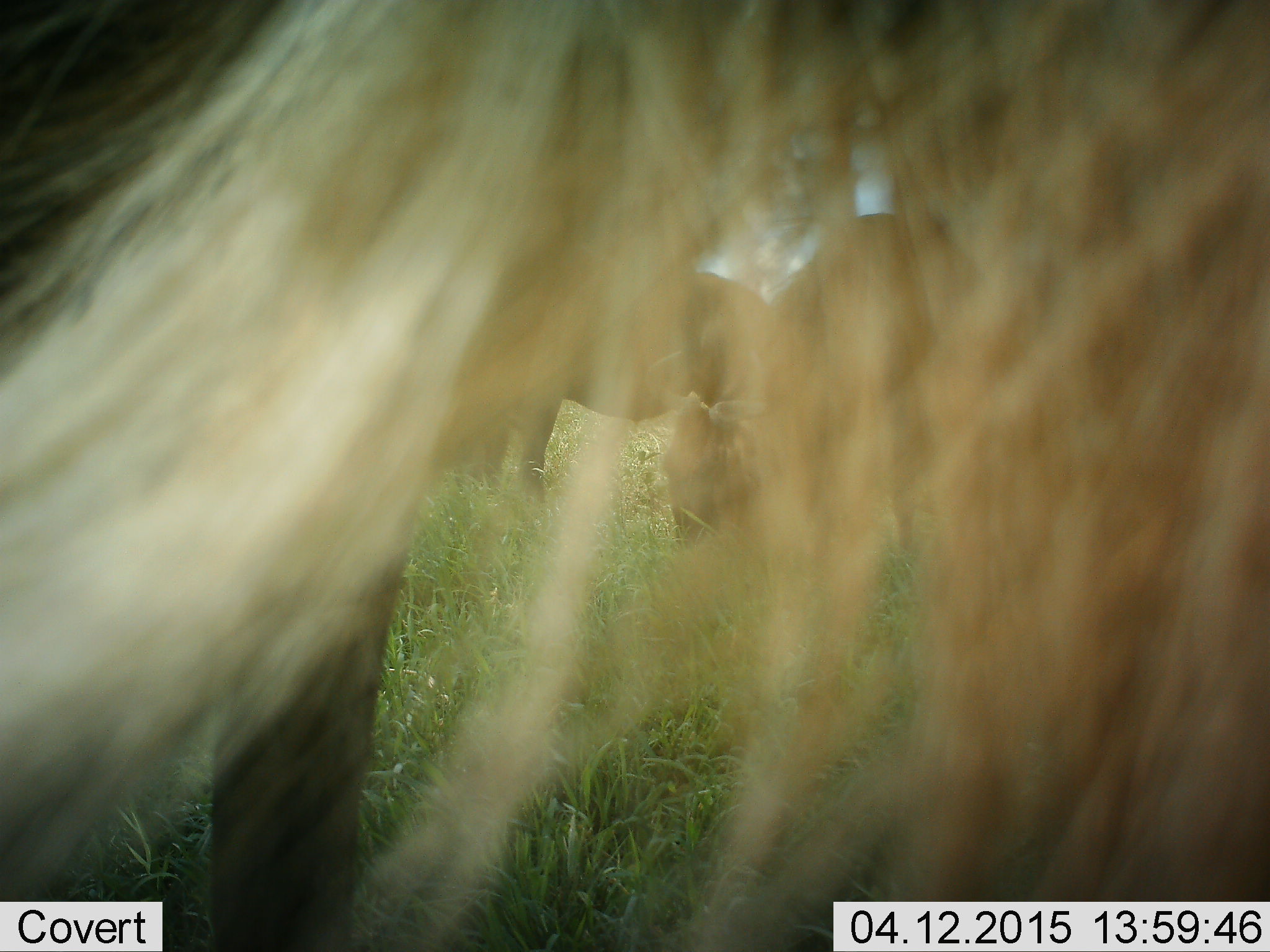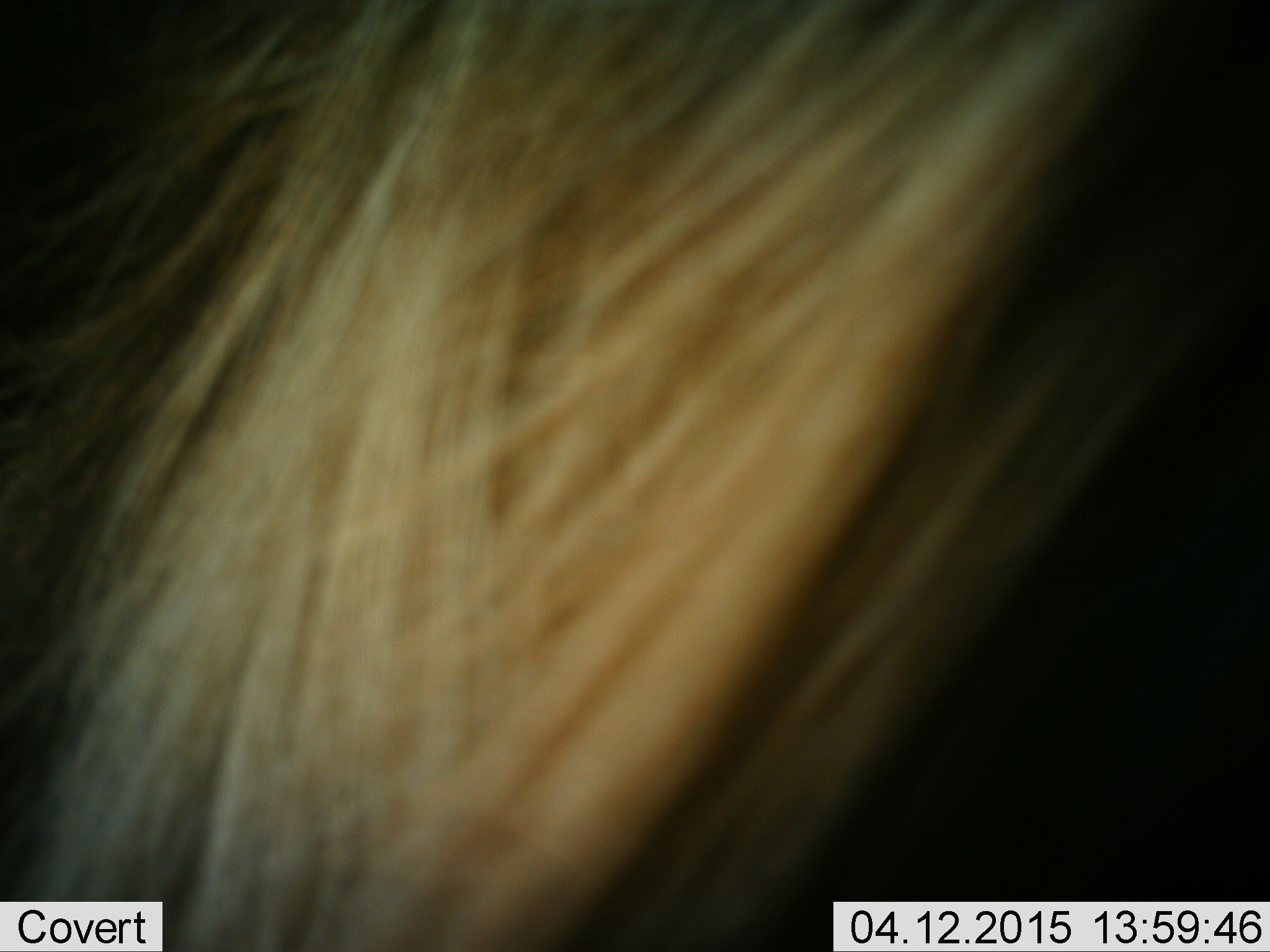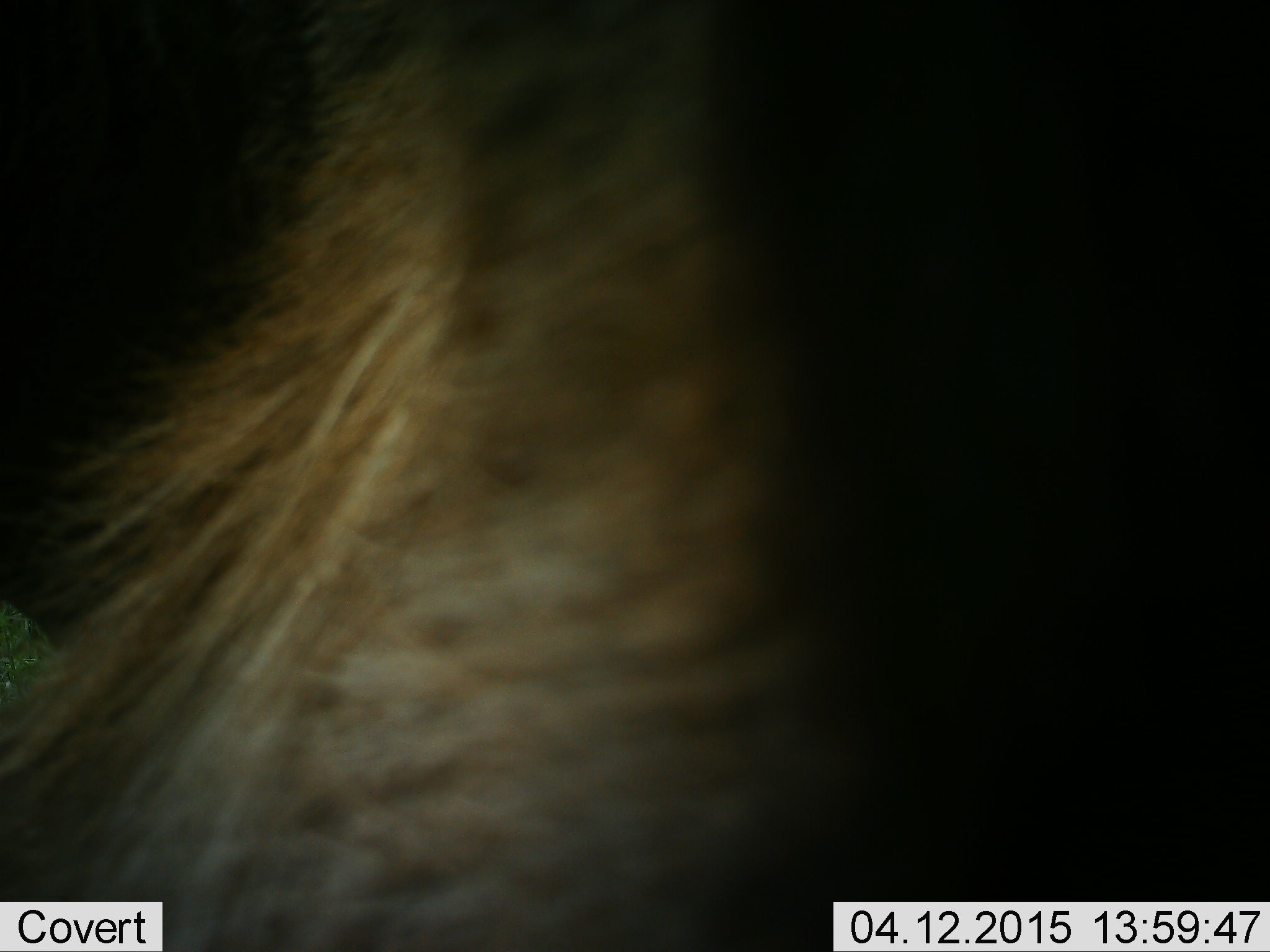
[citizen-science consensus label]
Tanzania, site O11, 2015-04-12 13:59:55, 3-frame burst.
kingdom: Animalia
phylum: Chordata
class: Mammalia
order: Artiodactyla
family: Bovidae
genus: Connochaetes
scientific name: Connochaetes taurinus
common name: blue wildebeest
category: wildebeest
Wildebeest (blue wildebeest) (Connochaetes taurinus), count 3. Behavior (volunteer vote fractions): standing 60%, resting 0%, moving 20%, interacting 0%. Young present (vote fraction): 0%. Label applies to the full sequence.